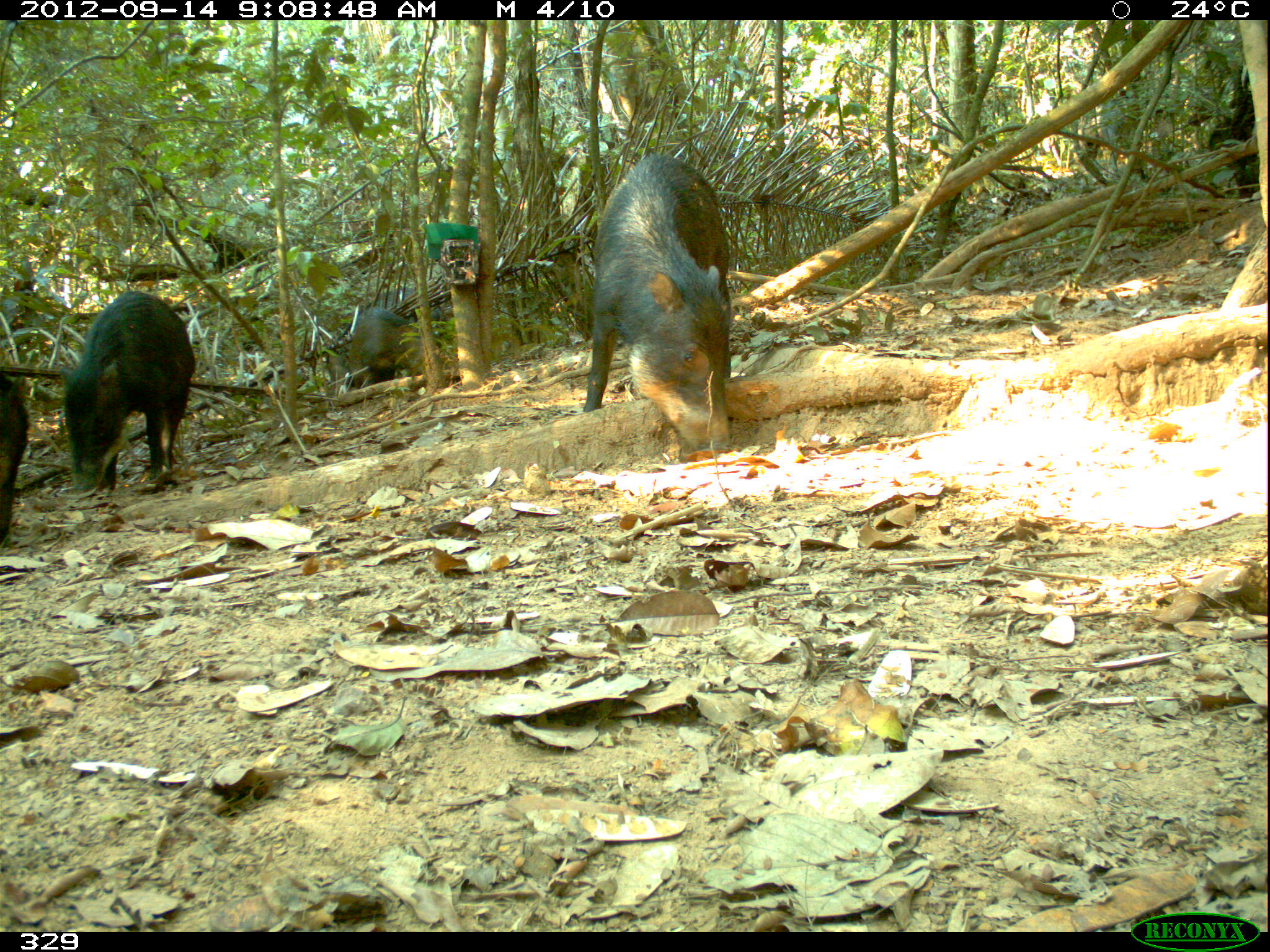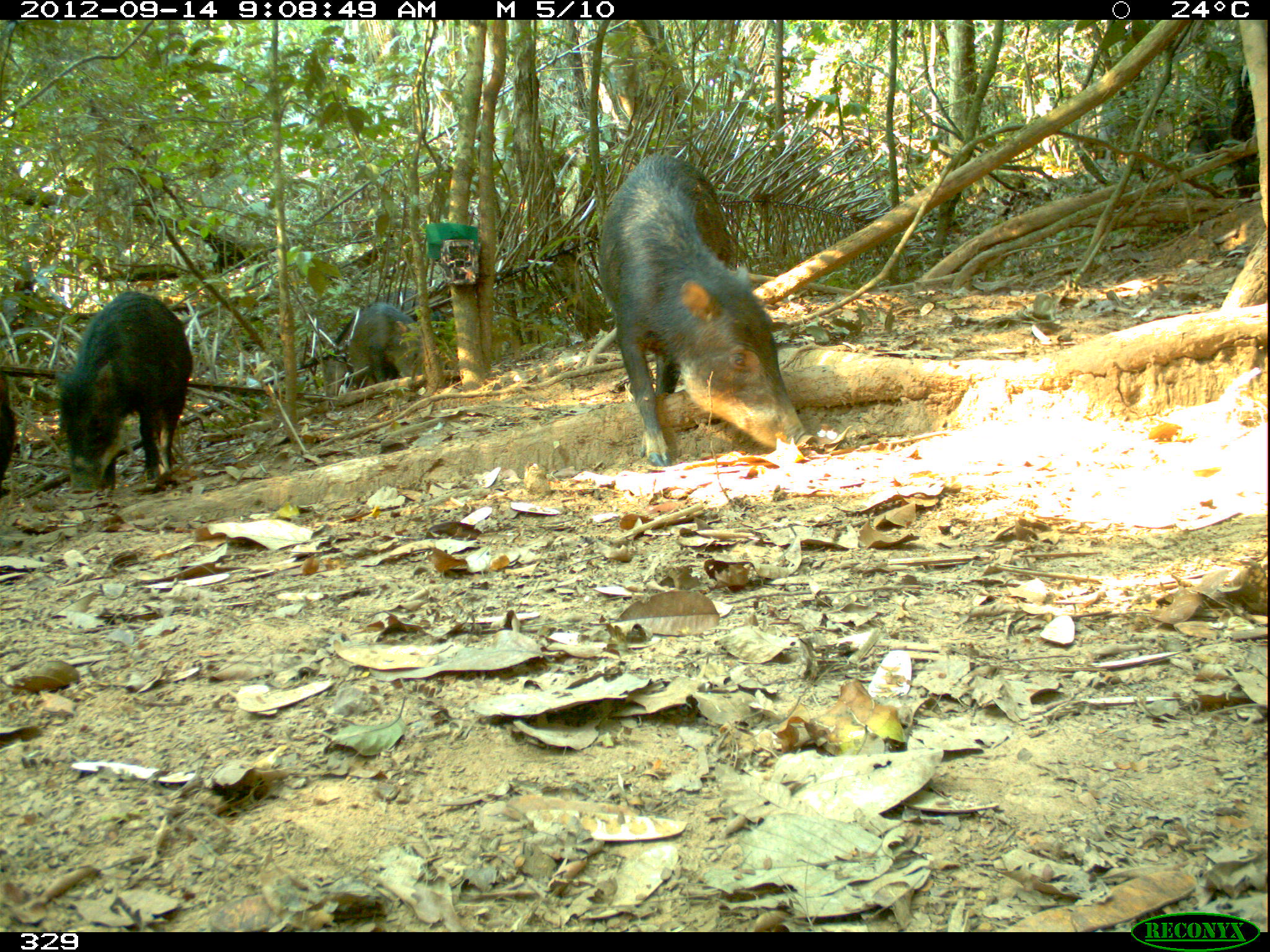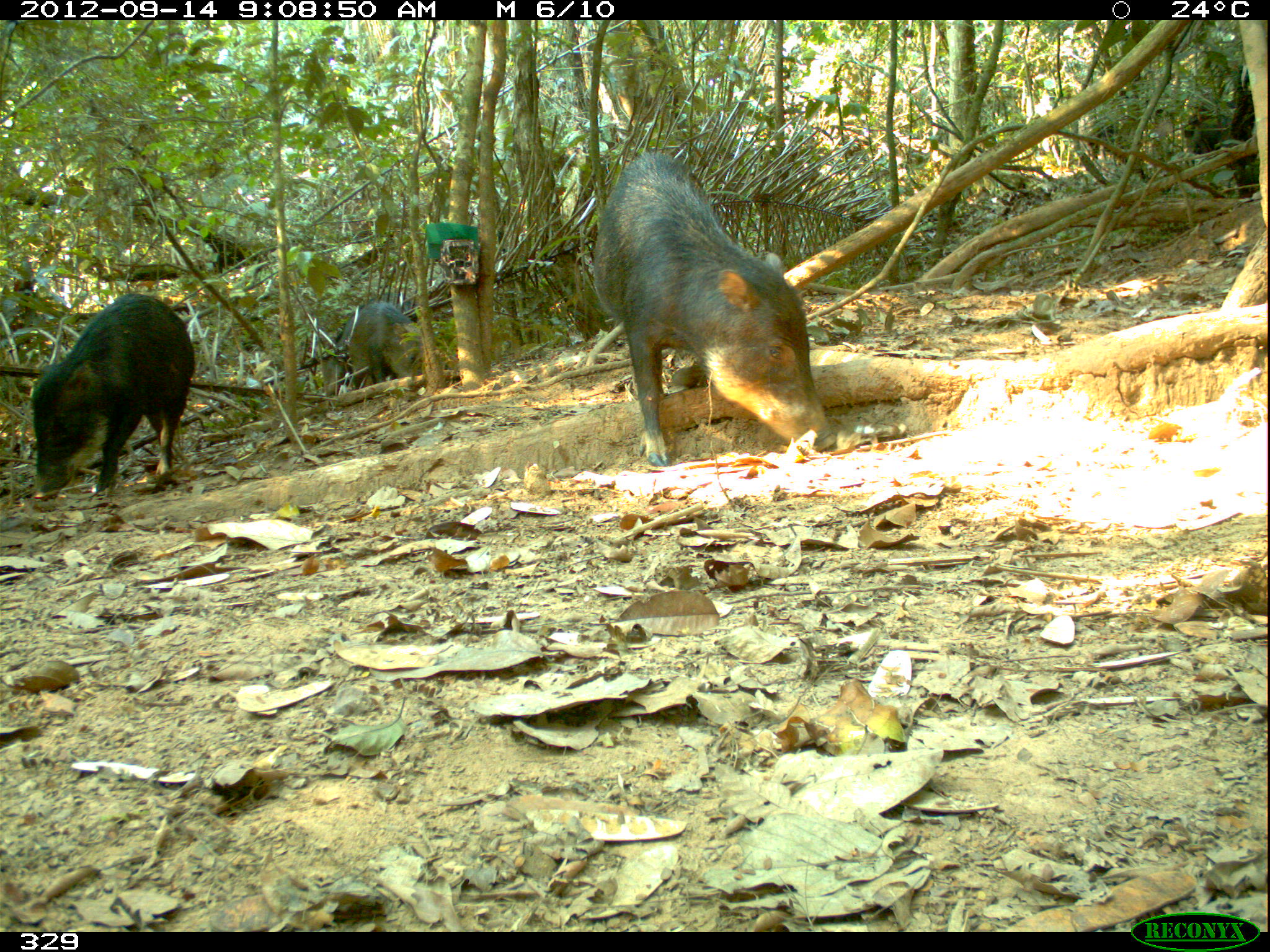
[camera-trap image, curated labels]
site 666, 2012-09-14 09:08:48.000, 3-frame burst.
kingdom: Animalia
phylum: Chordata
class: Mammalia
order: Artiodactyla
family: Tayassuidae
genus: Tayassu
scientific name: Tayassu pecari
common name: white-lipped peccary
Tayassu pecari (white-lipped peccary).